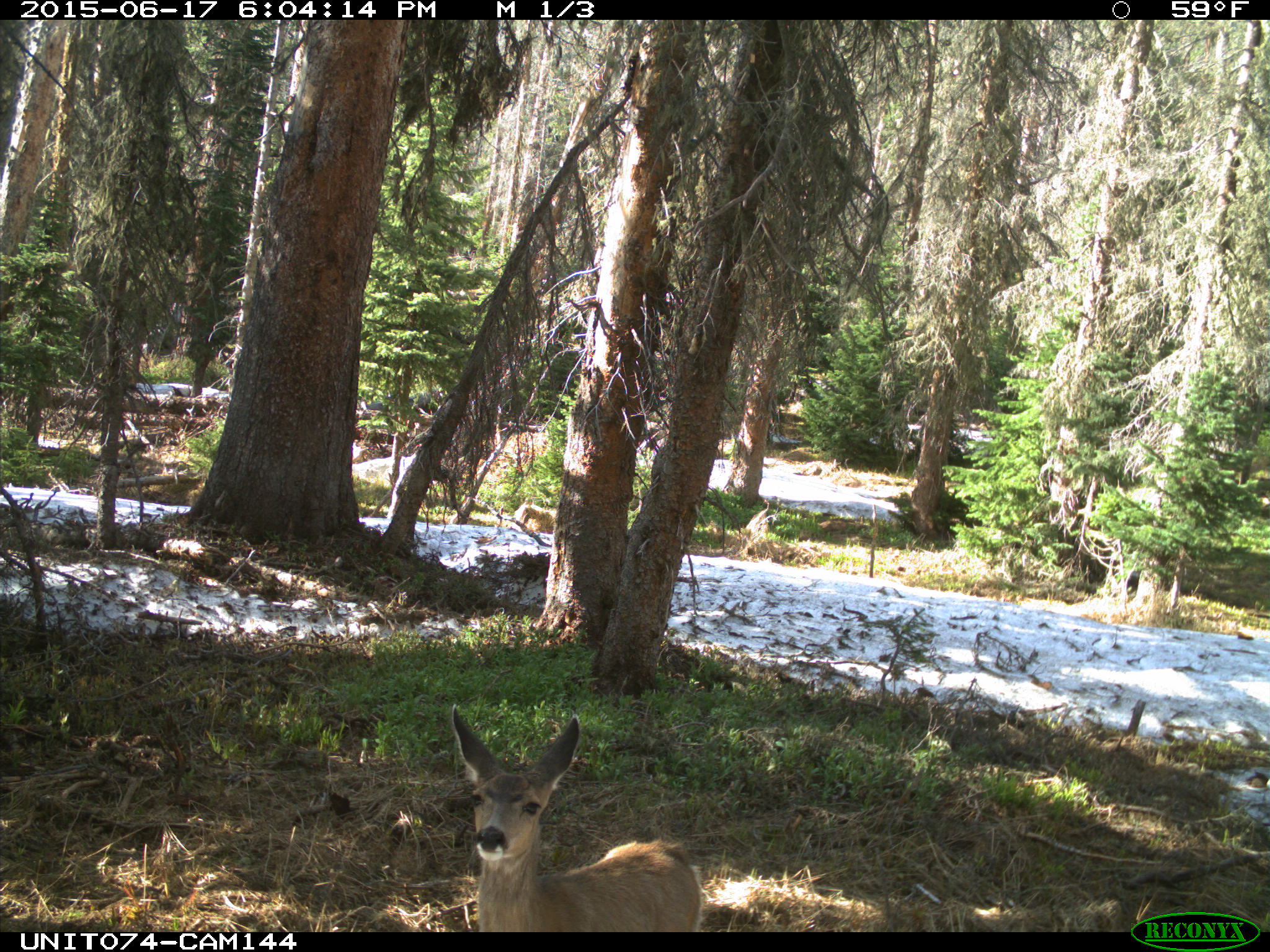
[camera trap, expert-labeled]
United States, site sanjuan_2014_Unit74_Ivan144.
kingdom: Animalia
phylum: Chordata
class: Mammalia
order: Artiodactyla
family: Cervidae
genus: Odocoileus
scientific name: Odocoileus hemionus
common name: mule deer